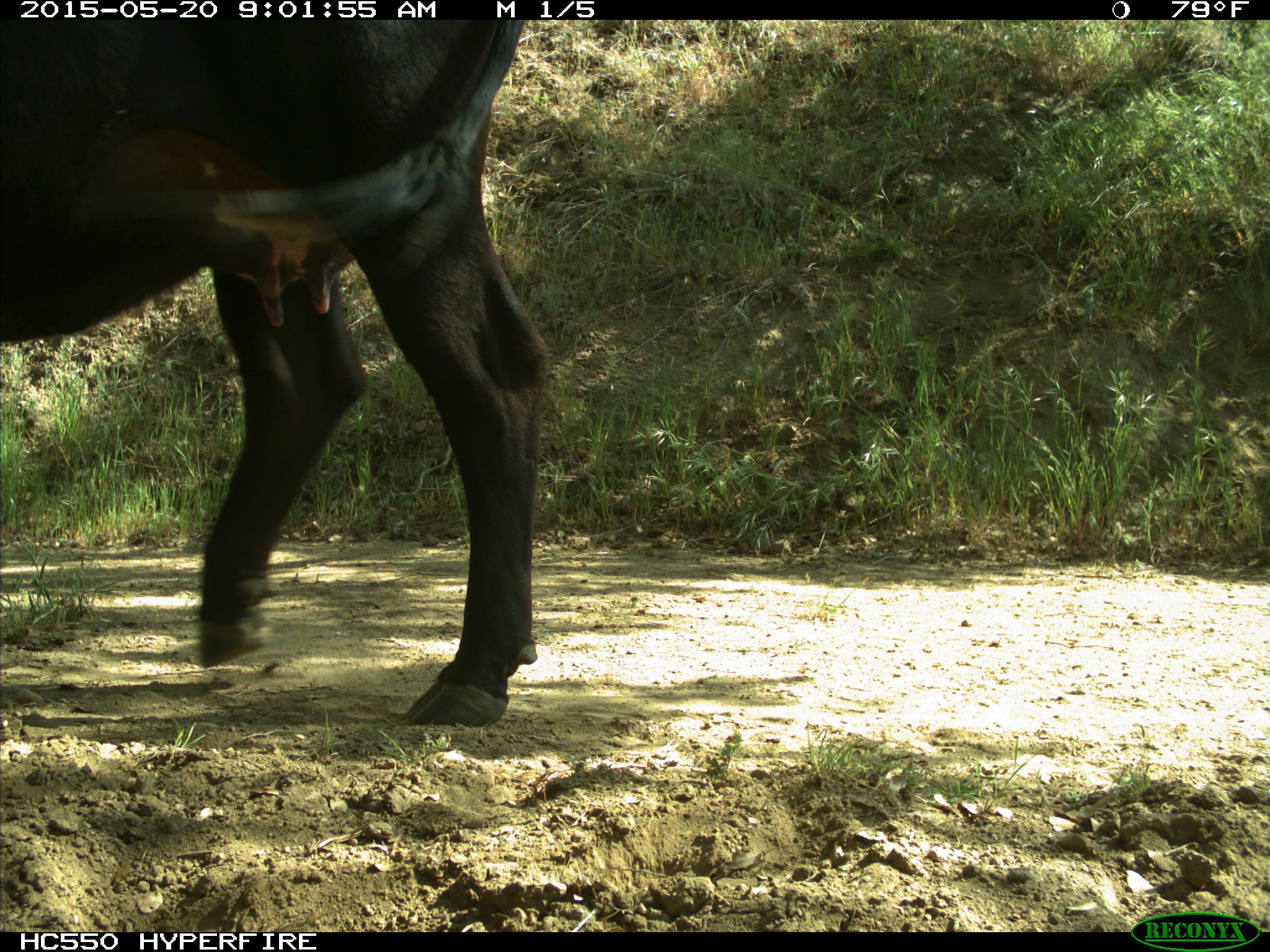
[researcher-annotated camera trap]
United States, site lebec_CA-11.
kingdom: Animalia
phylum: Chordata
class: Mammalia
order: Artiodactyla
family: Bovidae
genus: Bos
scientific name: Bos taurus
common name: domestic cow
Bos taurus (domestic cow).